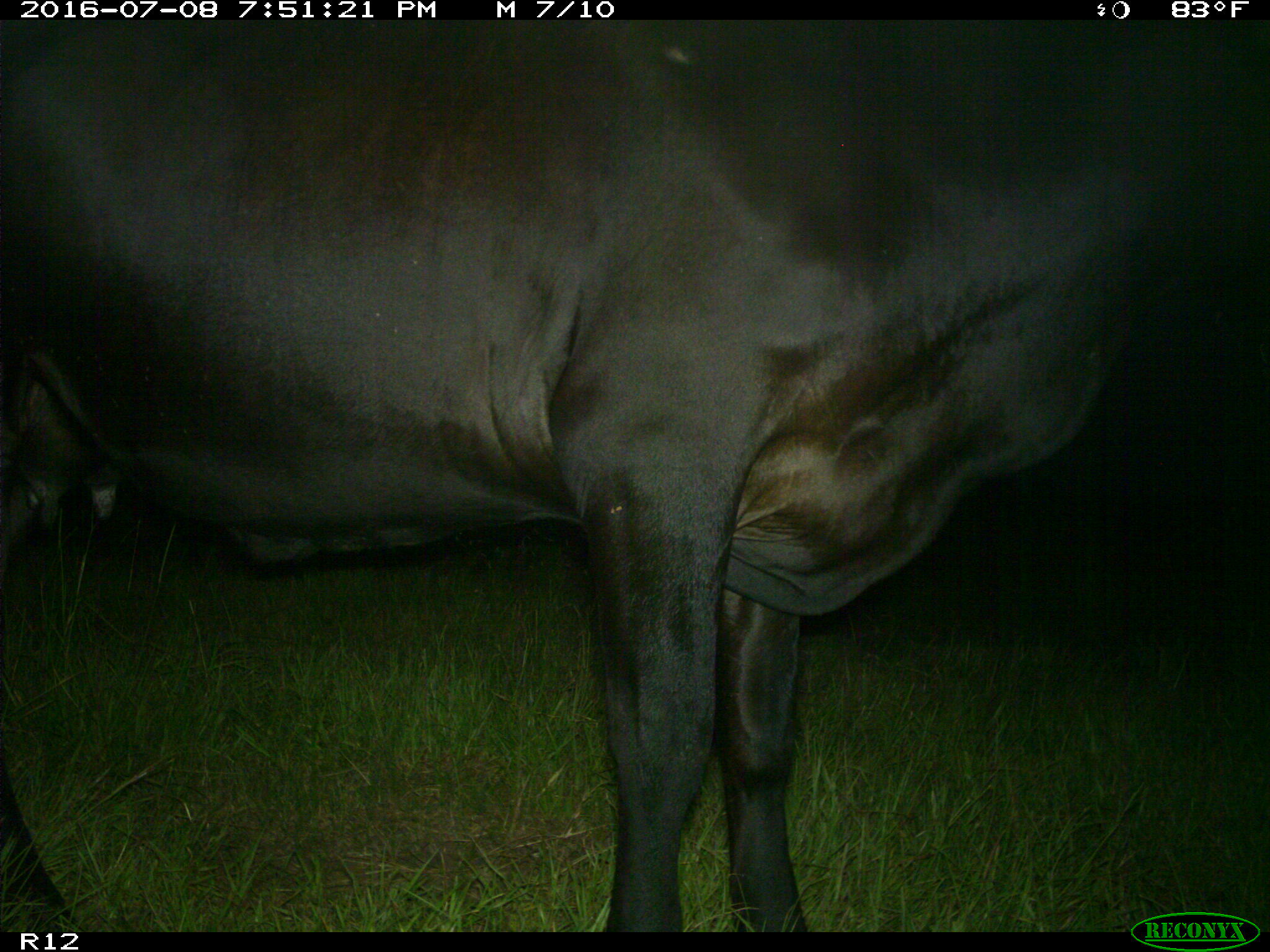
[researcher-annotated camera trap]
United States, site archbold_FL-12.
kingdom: Animalia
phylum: Chordata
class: Mammalia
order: Artiodactyla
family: Bovidae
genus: Bos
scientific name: Bos taurus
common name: domestic cow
Bos taurus (domestic cow).